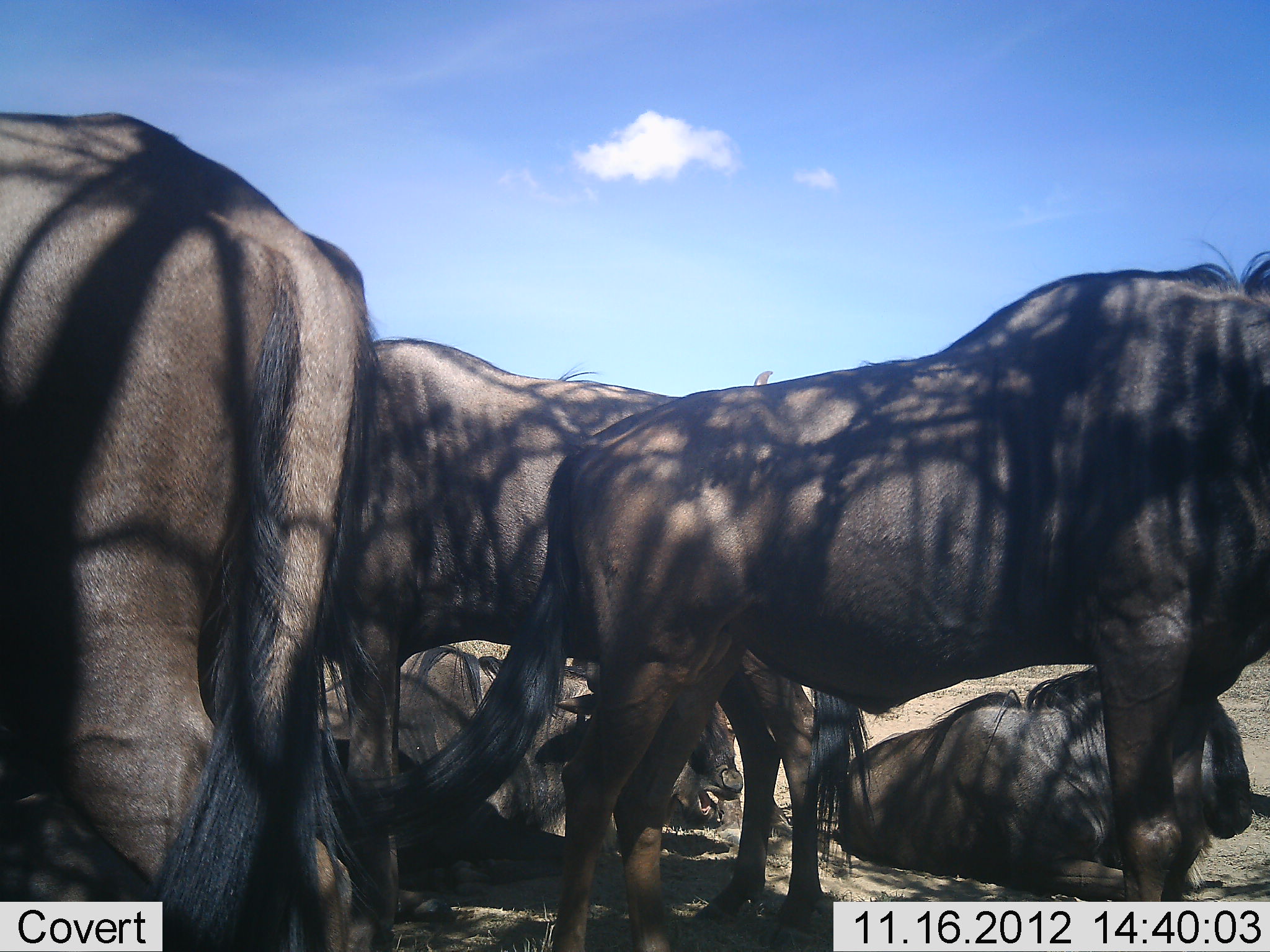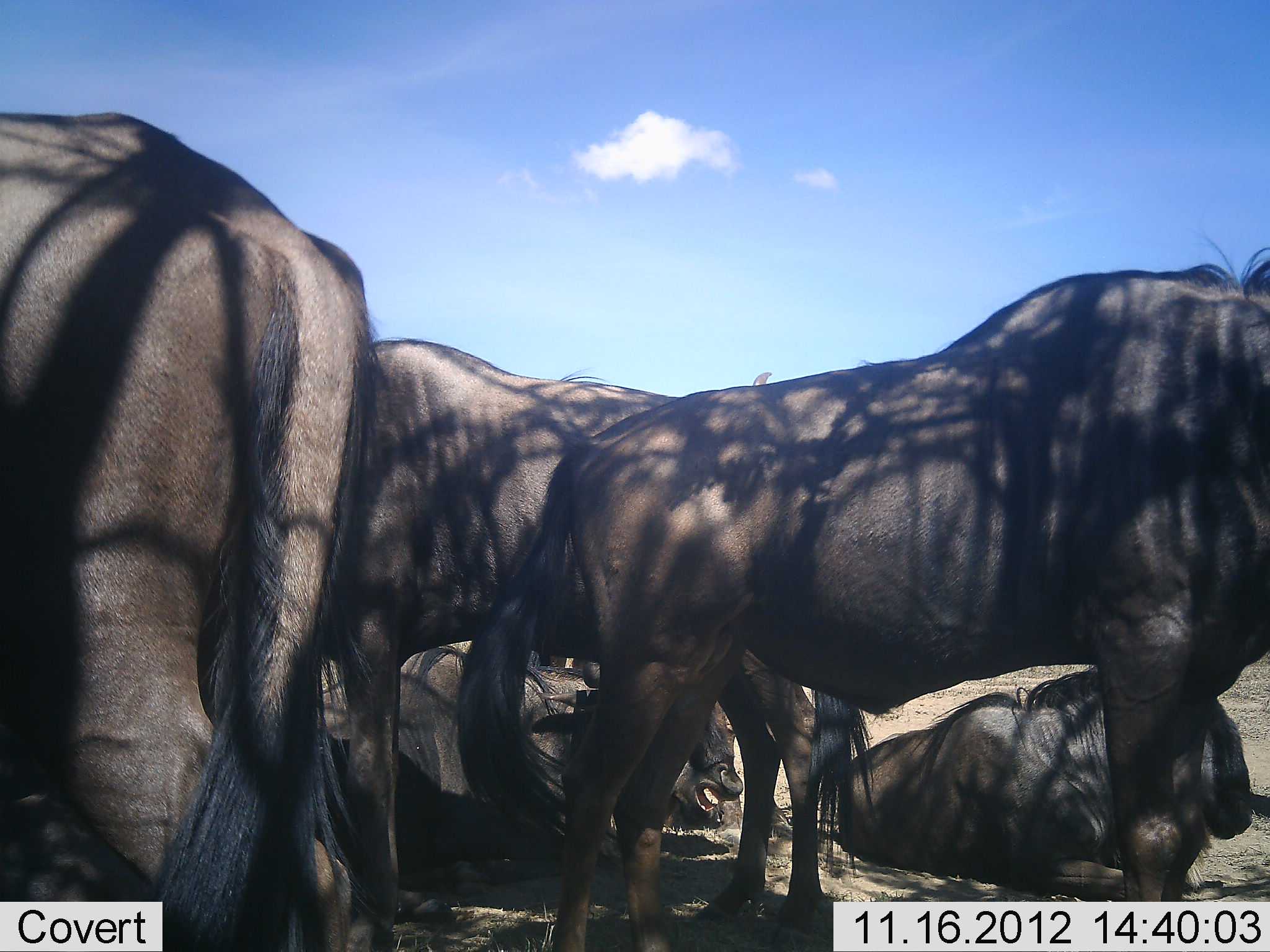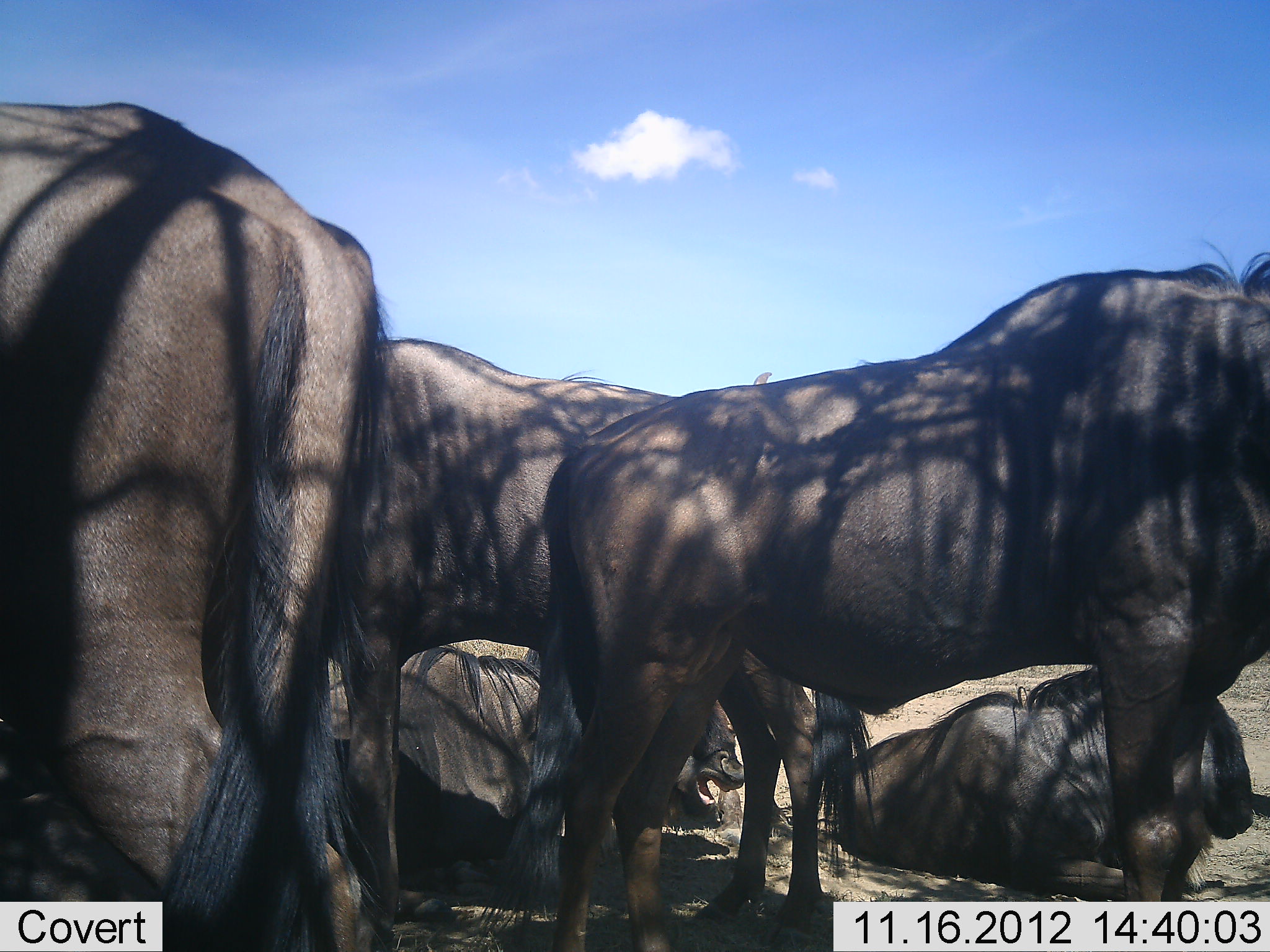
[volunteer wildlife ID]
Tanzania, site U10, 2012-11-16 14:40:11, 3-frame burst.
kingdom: Animalia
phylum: Chordata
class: Mammalia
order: Artiodactyla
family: Bovidae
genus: Connochaetes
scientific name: Connochaetes taurinus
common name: blue wildebeest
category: wildebeest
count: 6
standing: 90%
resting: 100%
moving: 10%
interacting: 10%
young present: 0%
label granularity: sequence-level